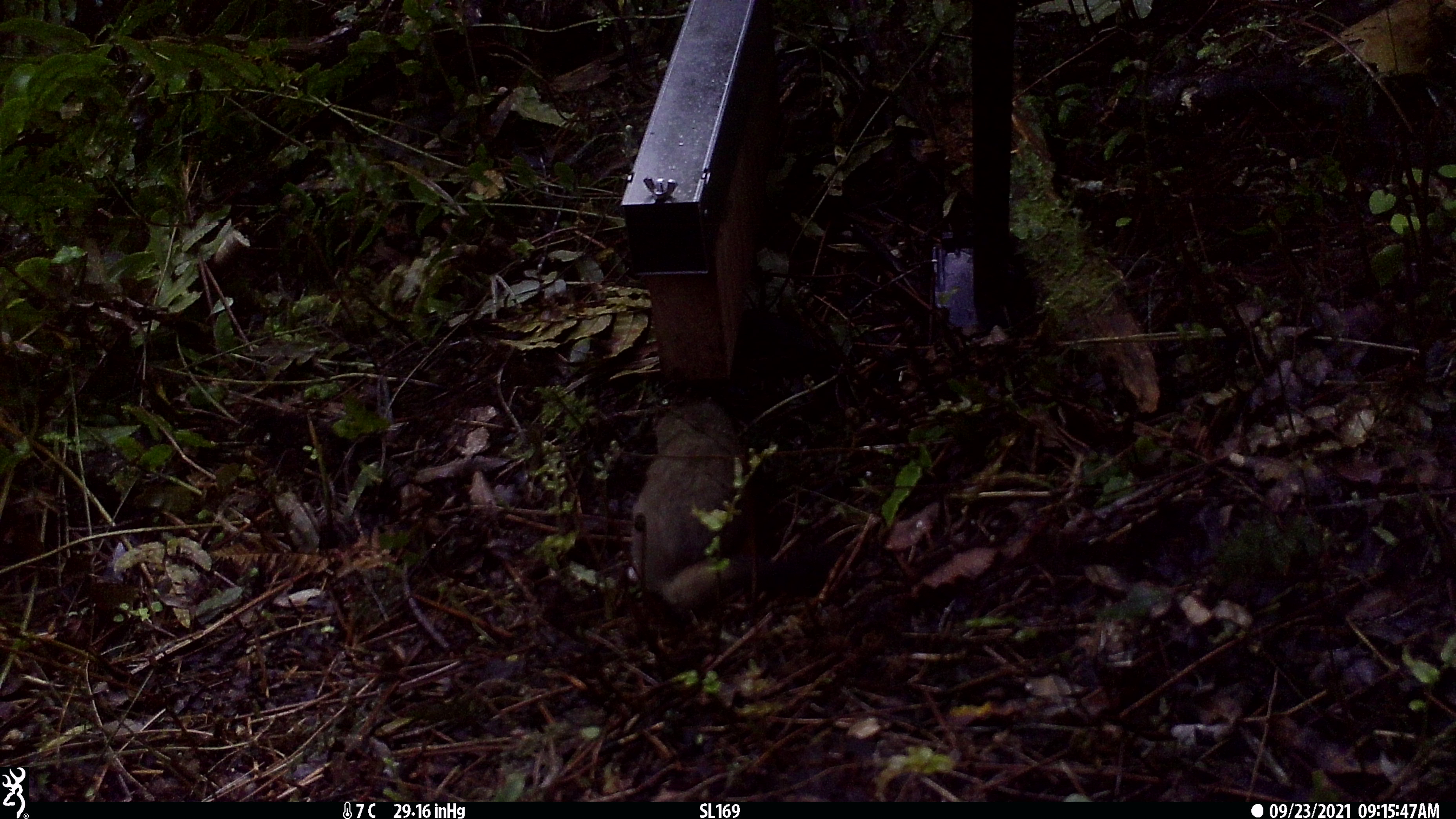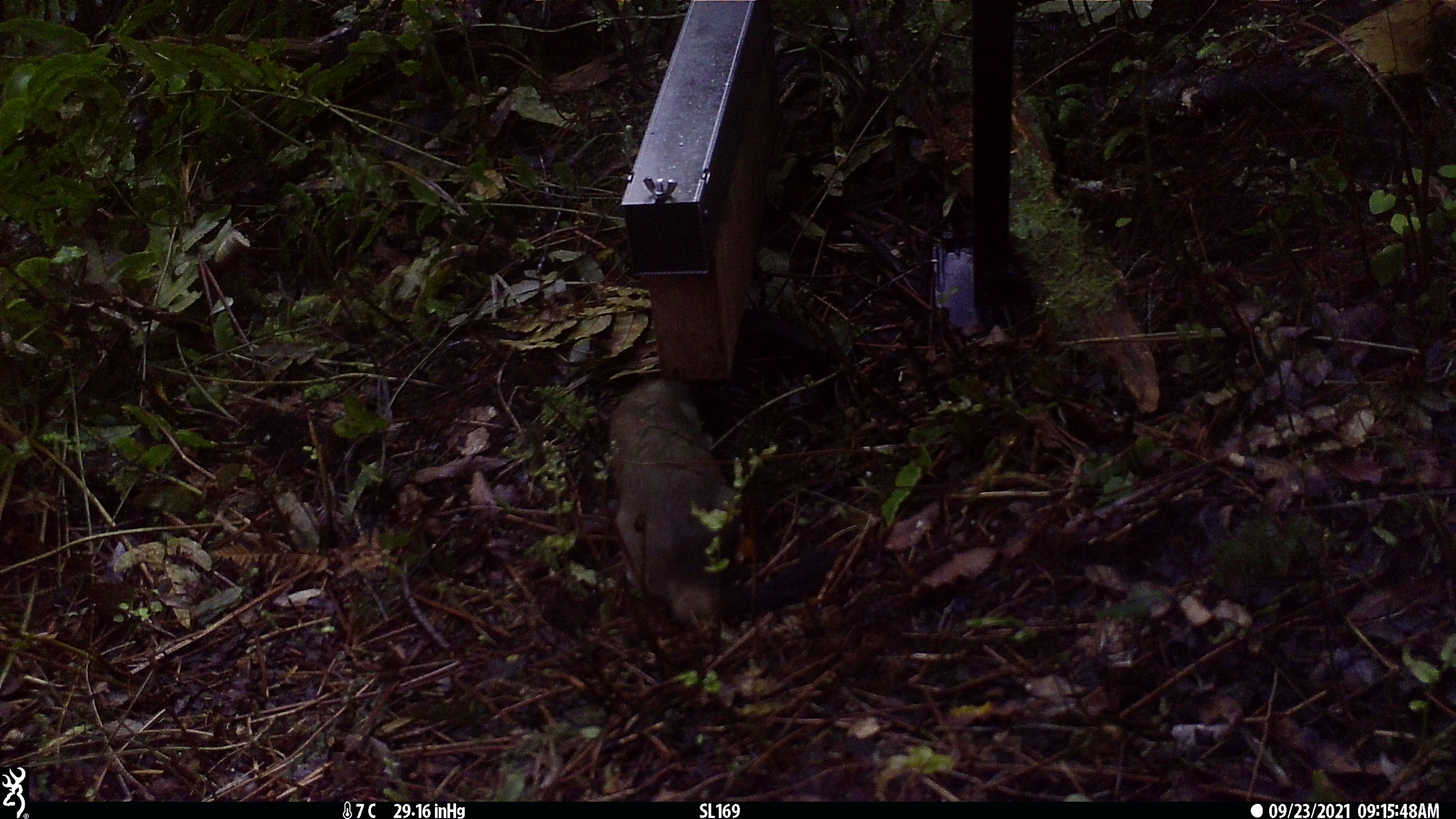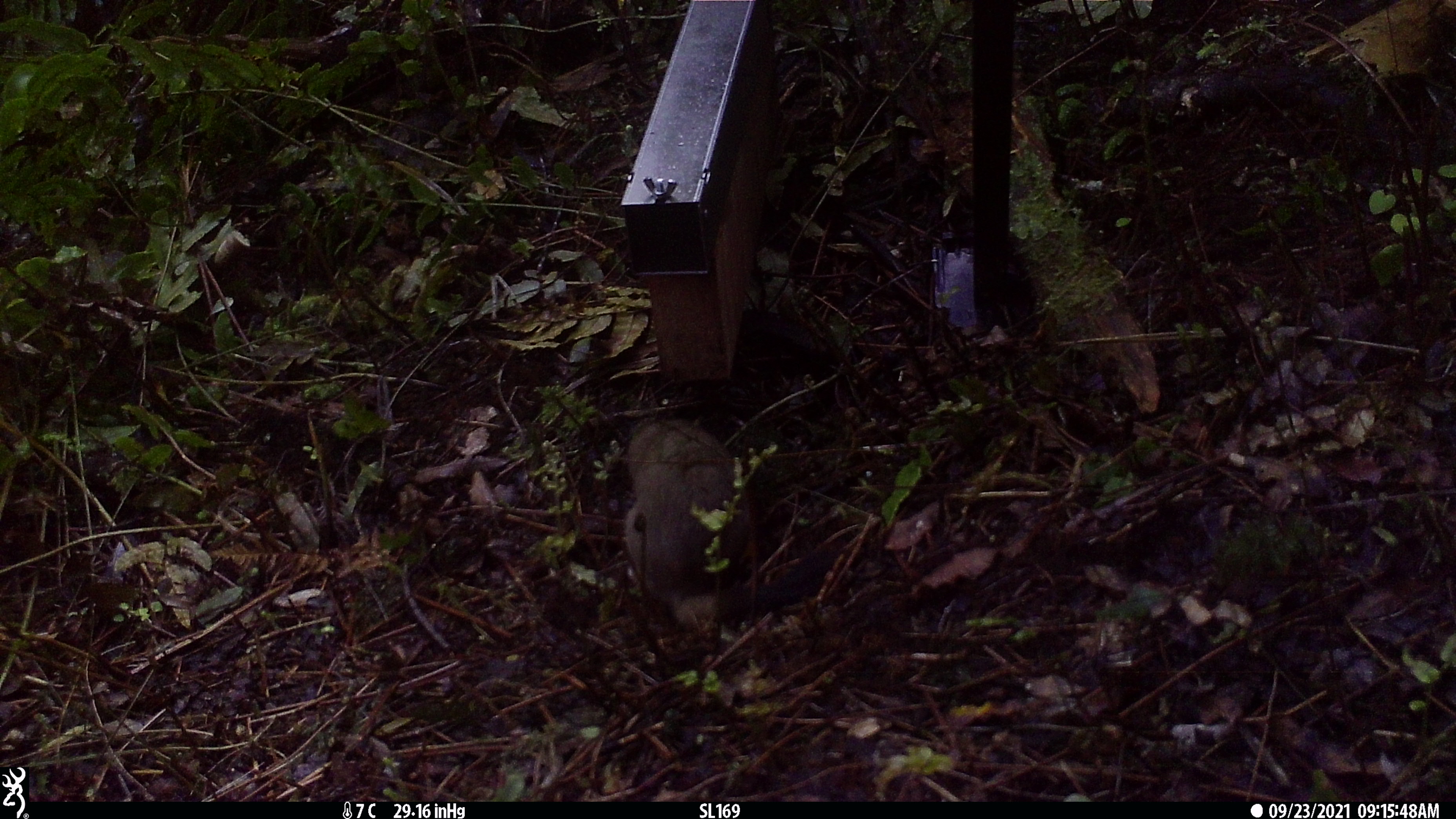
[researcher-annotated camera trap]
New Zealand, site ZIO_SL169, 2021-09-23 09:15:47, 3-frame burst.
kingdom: Animalia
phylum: Chordata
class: Mammalia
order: Carnivora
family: Mustelidae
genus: Mustela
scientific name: Mustela erminea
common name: stoat